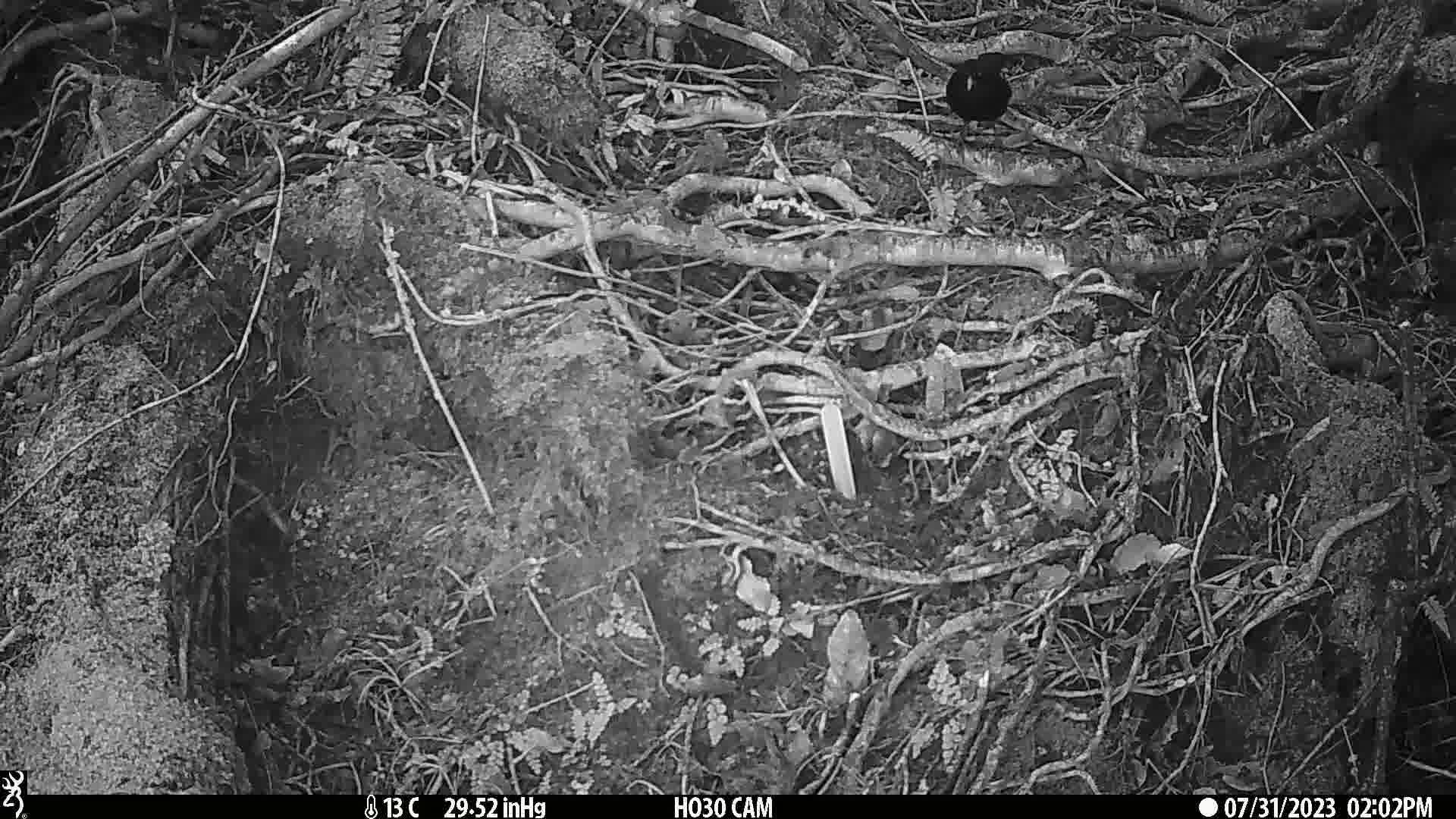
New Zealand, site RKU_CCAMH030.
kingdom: Animalia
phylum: Chordata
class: Aves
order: Passeriformes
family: Turdidae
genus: Turdus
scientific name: Turdus merula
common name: eurasian blackbird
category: blackbird